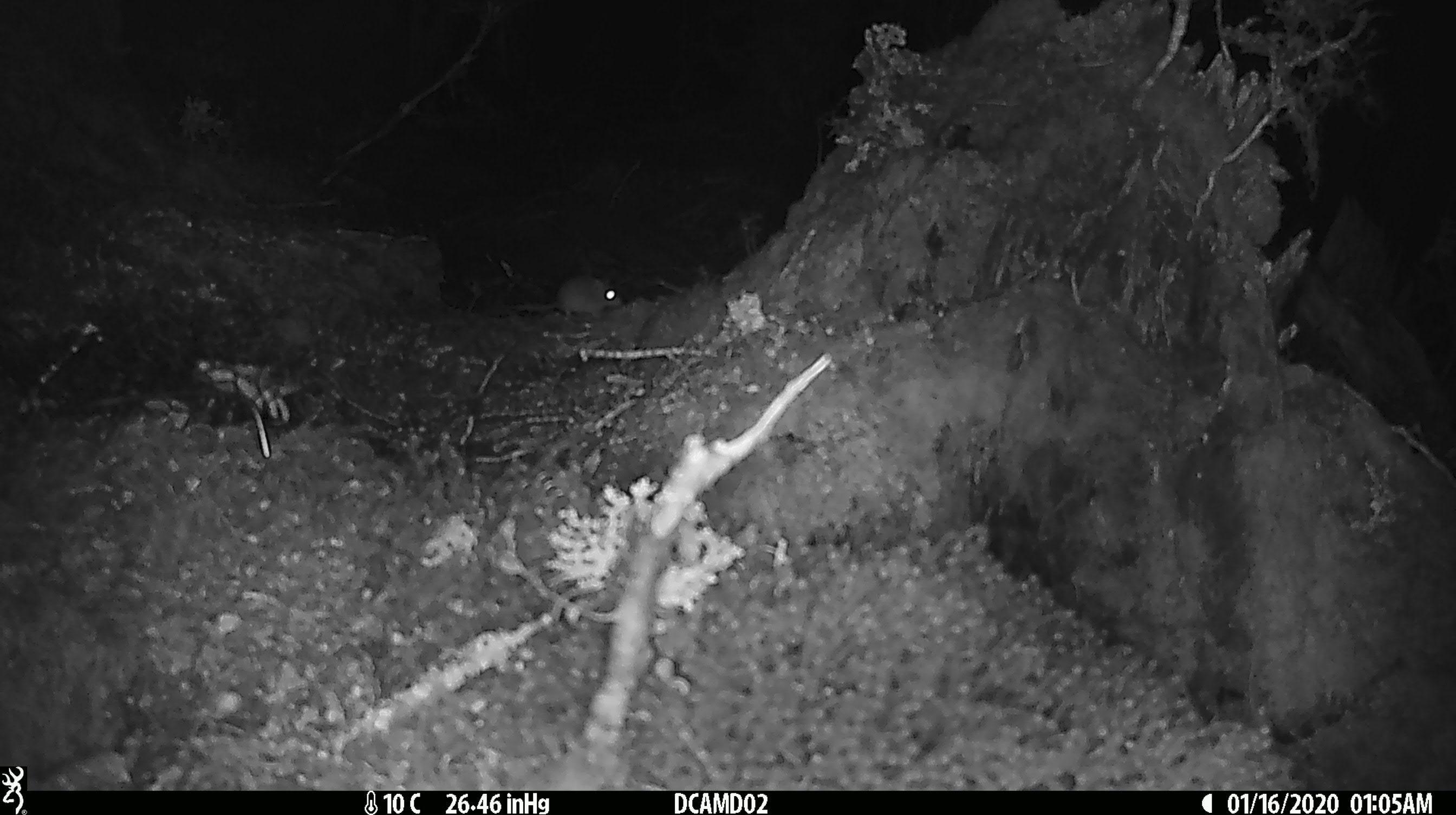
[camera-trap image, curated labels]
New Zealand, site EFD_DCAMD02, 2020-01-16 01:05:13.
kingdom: Animalia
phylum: Chordata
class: Mammalia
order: Rodentia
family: Muridae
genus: Mus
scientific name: Mus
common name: mouse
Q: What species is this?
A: Mouse (Mus).